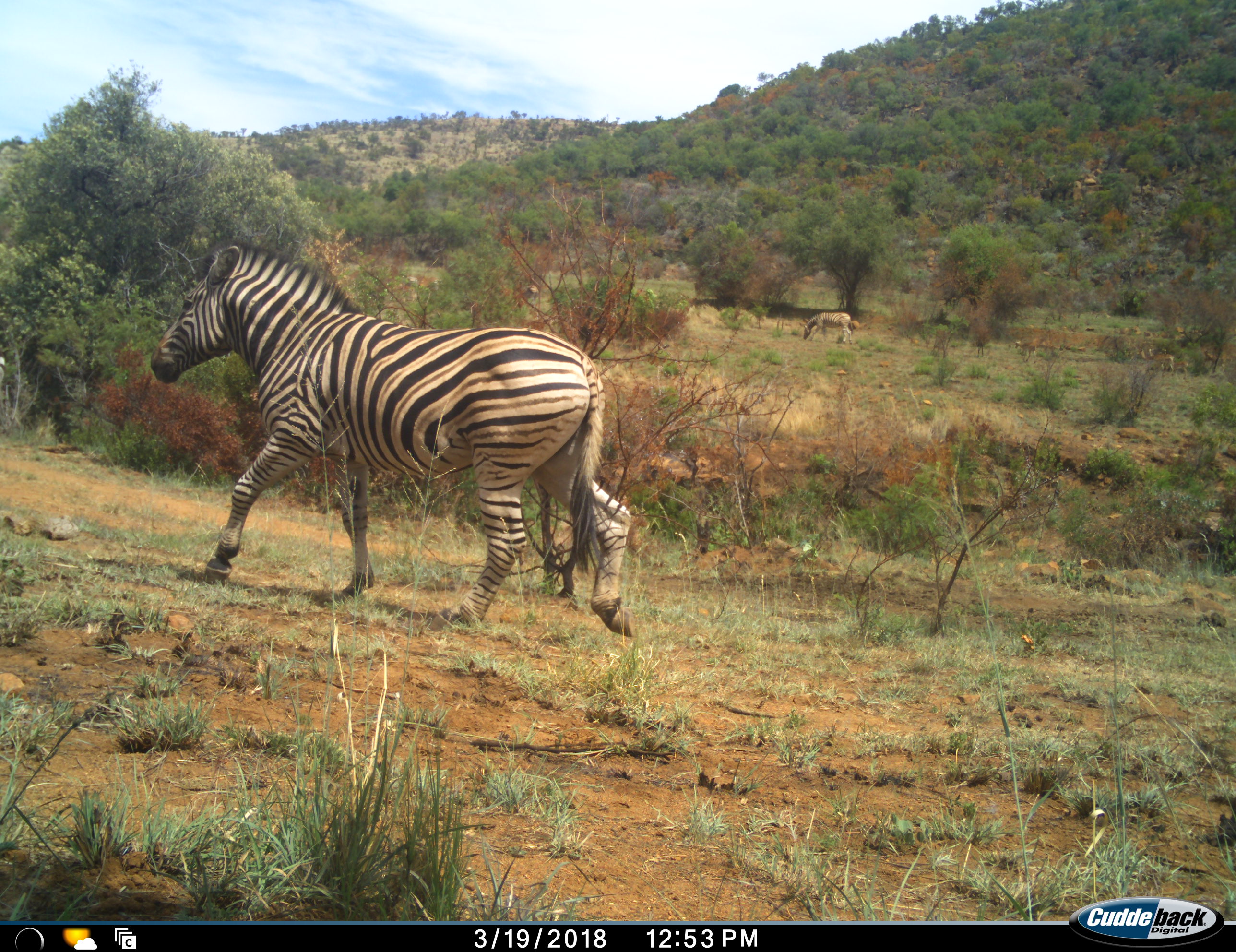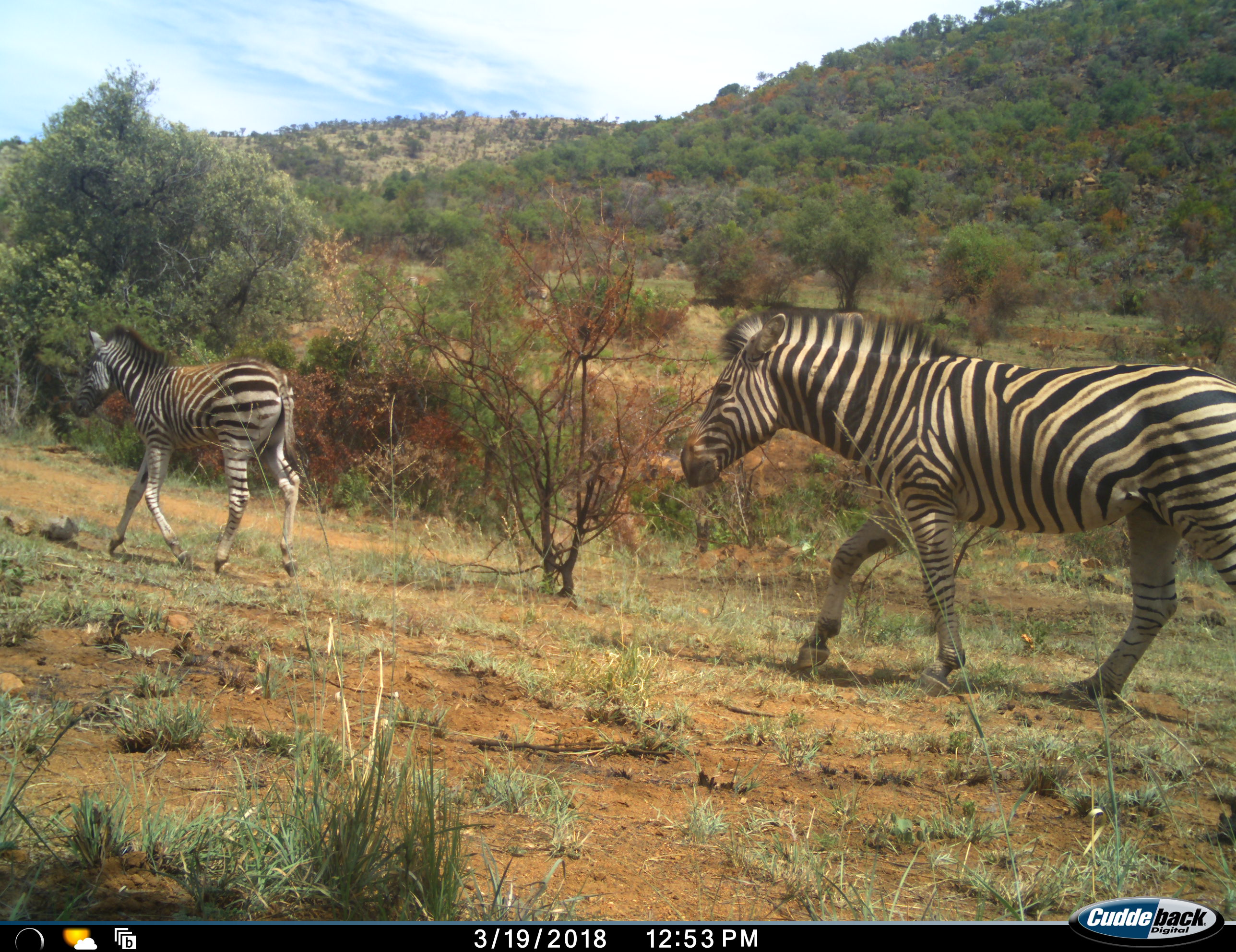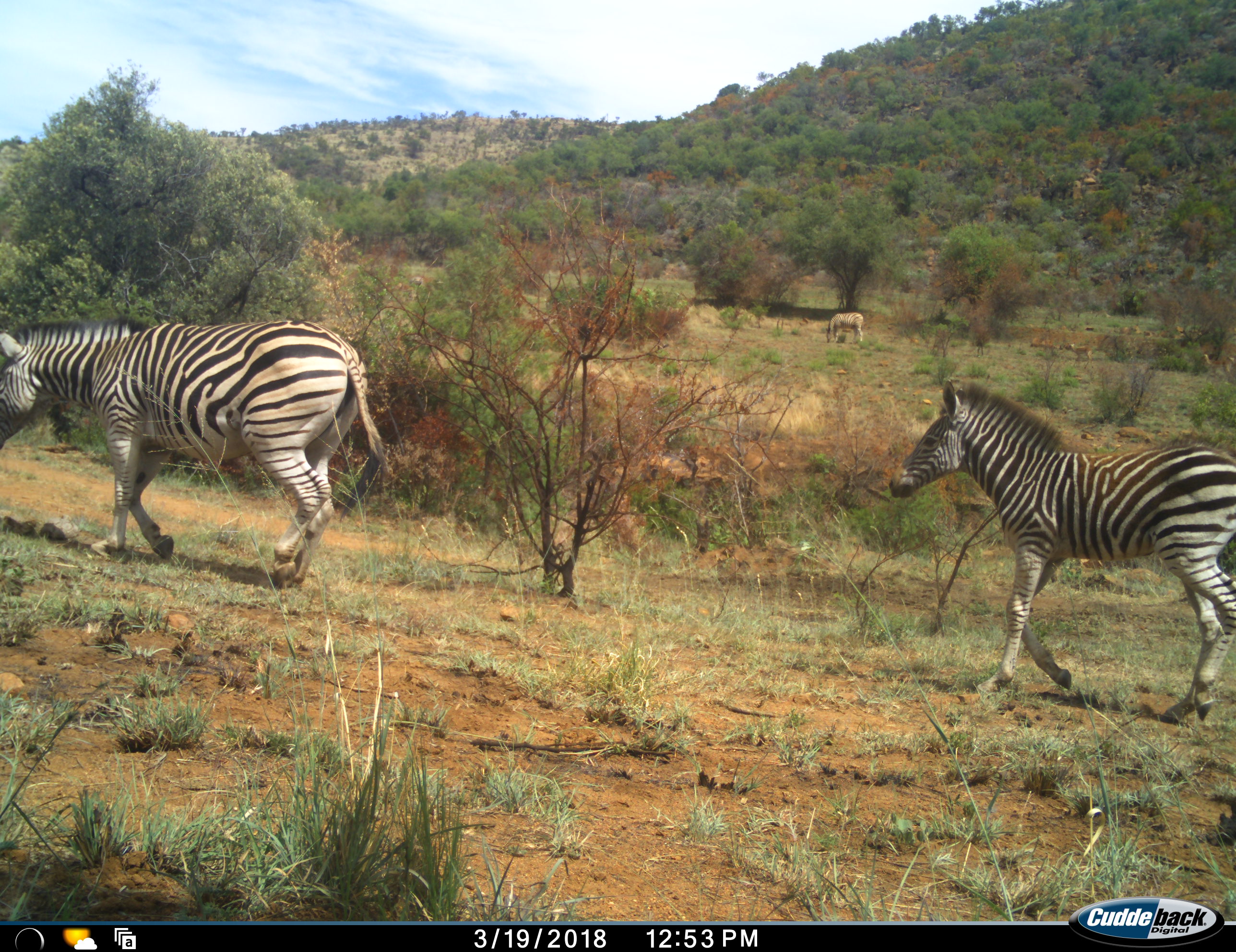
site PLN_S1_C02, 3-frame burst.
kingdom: Animalia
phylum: Chordata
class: Mammalia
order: Artiodactyla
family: Bovidae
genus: Aepyceros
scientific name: Aepyceros melampus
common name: impala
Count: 4.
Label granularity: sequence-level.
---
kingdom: Animalia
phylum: Chordata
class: Mammalia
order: Perissodactyla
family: Equidae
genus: Equus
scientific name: Equus quagga burchellii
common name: burchell's zebra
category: zebraburchells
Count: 3.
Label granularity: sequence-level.